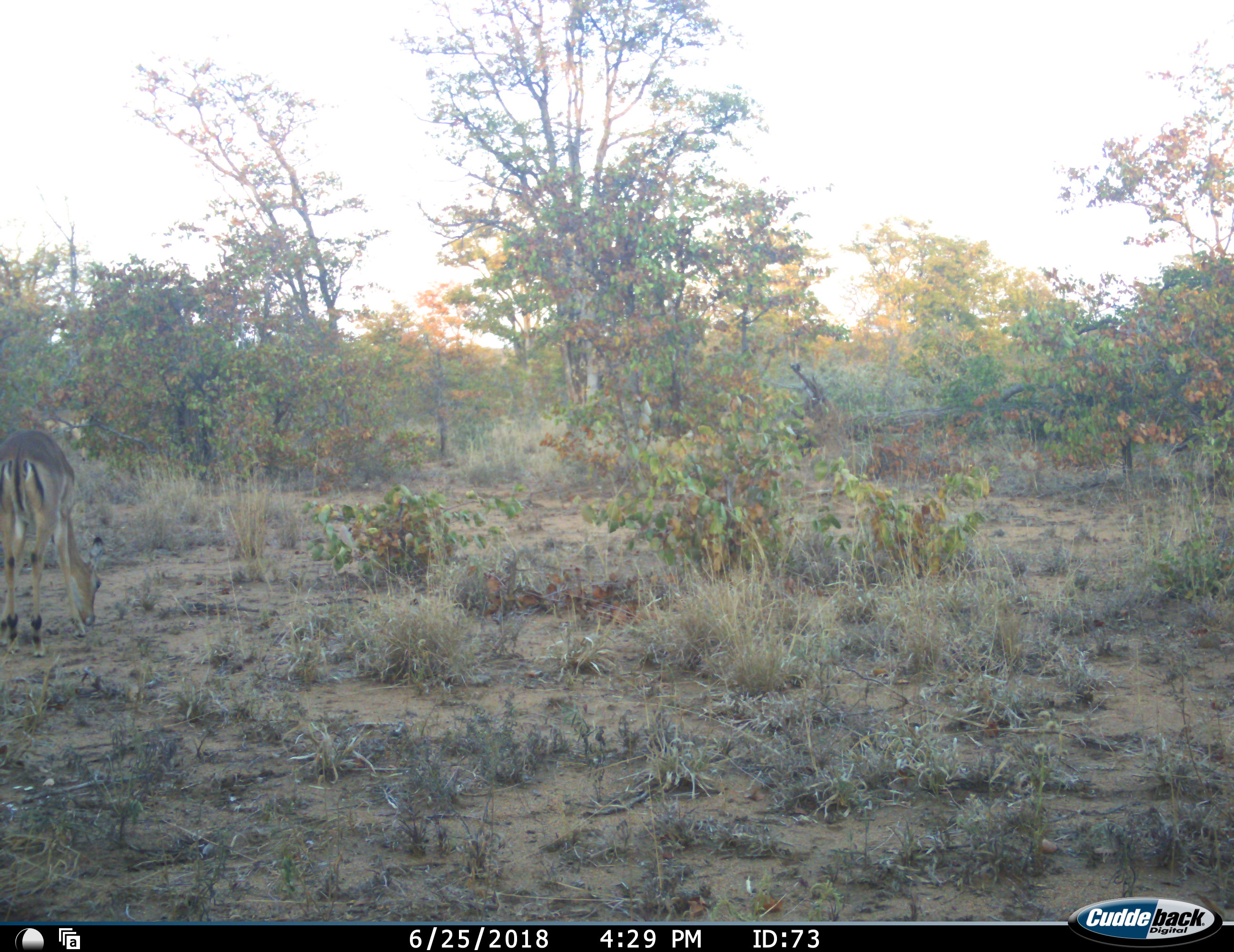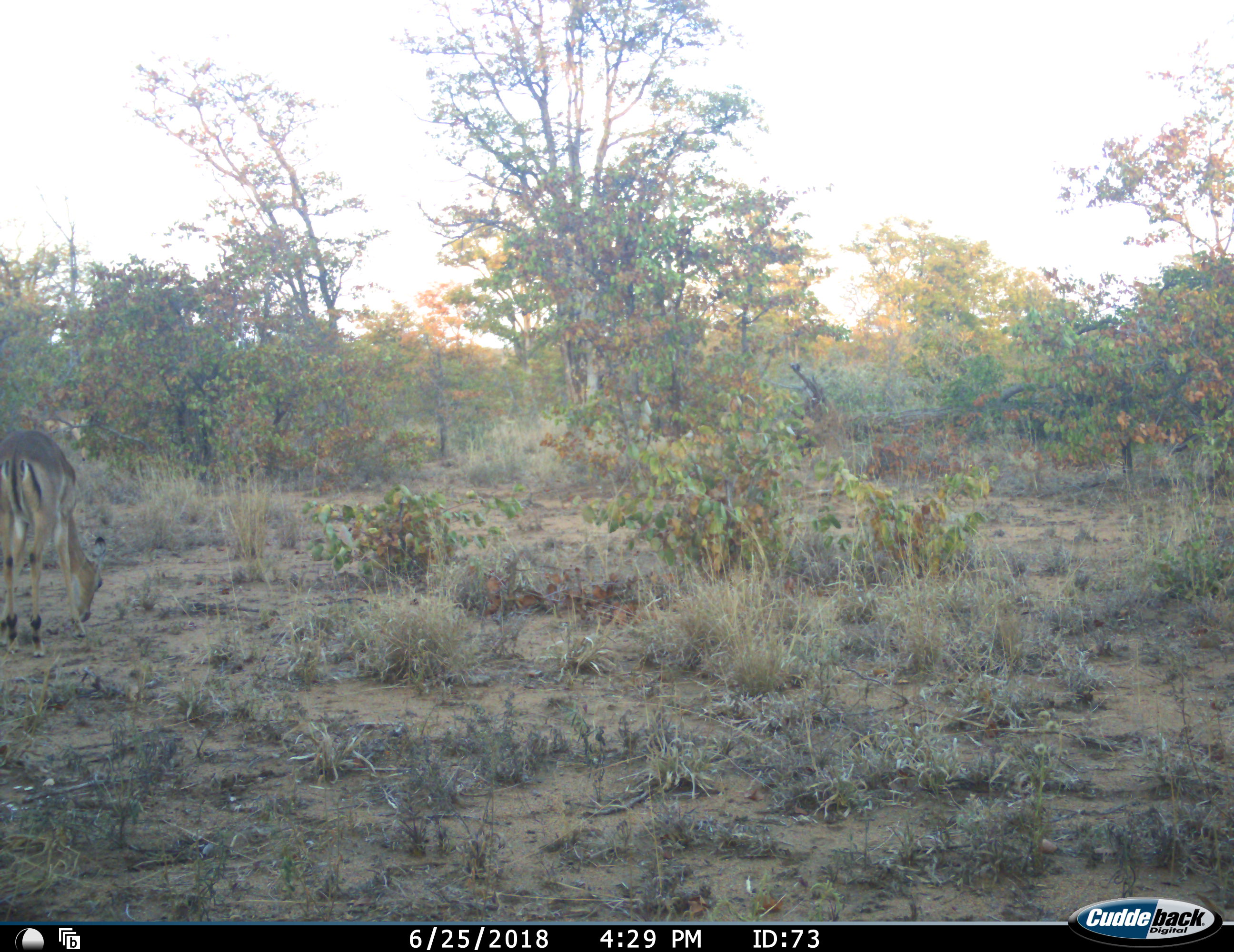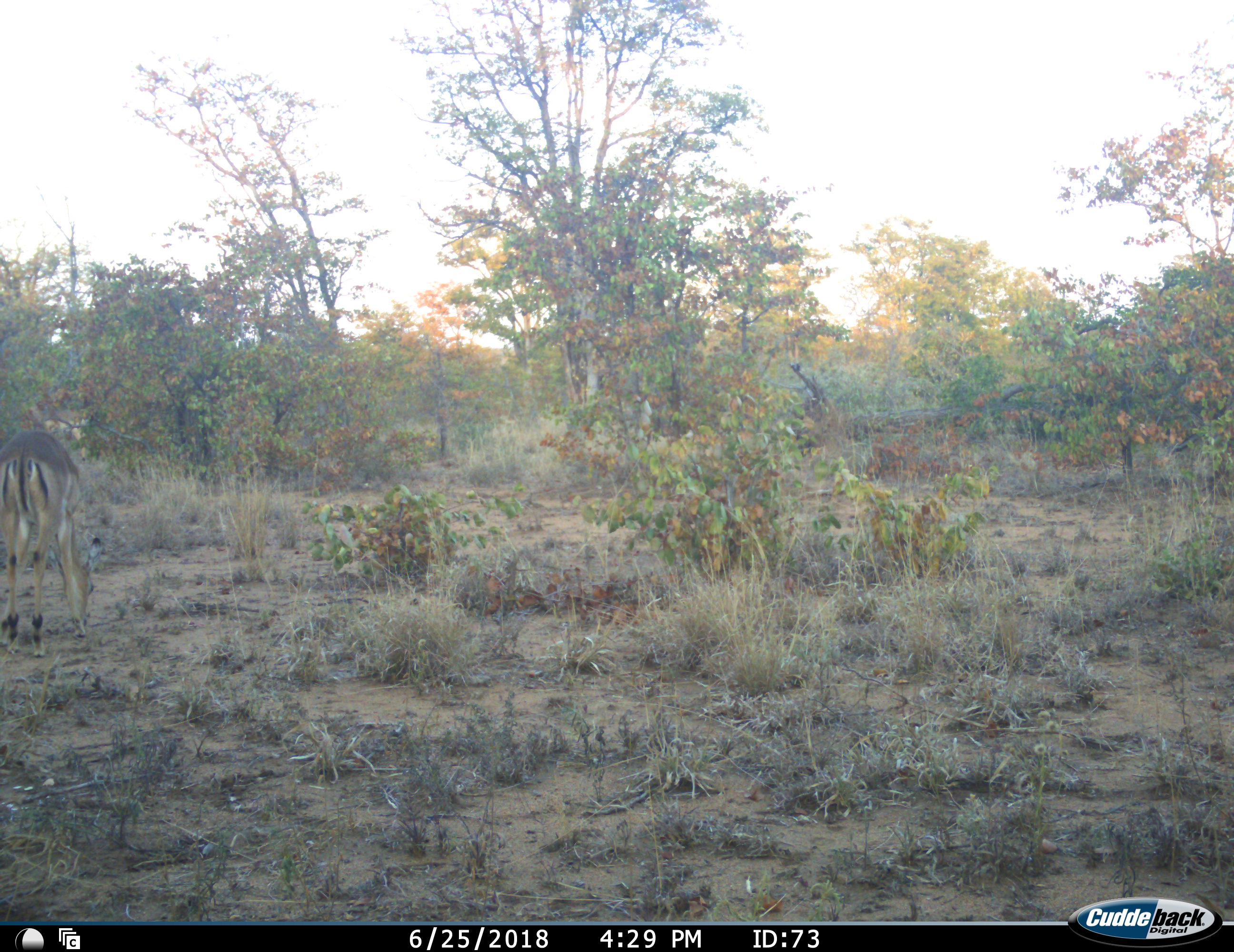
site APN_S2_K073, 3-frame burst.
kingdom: Animalia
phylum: Chordata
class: Mammalia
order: Artiodactyla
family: Bovidae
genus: Aepyceros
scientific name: Aepyceros melampus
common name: impala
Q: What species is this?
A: Impala (Aepyceros melampus).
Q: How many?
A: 1.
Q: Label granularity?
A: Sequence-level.